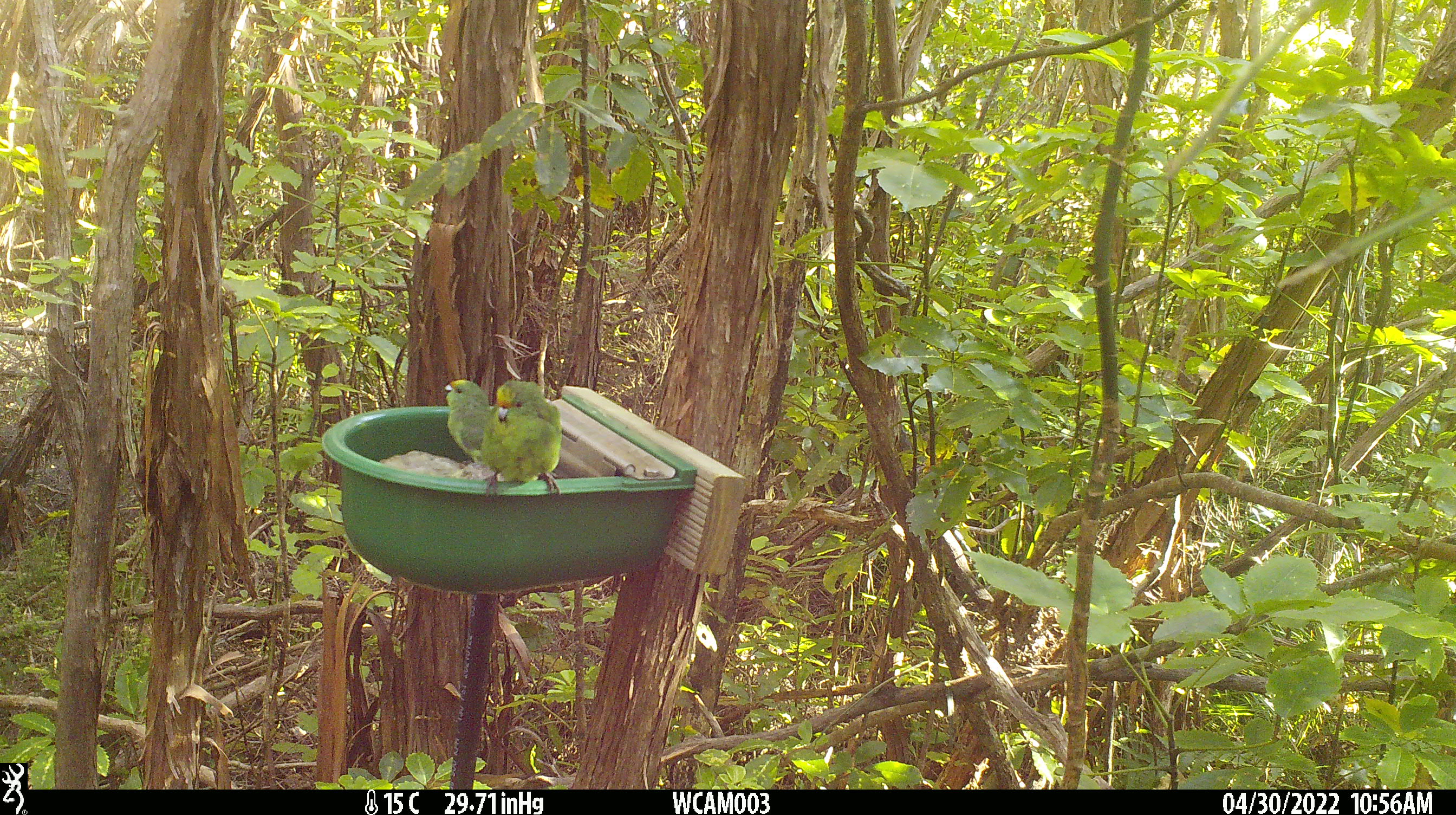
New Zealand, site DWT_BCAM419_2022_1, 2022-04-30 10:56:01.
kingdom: Animalia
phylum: Chordata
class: Aves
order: Psittaciformes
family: Psittaculidae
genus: Cyanoramphus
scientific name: Cyanoramphus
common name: parakeet